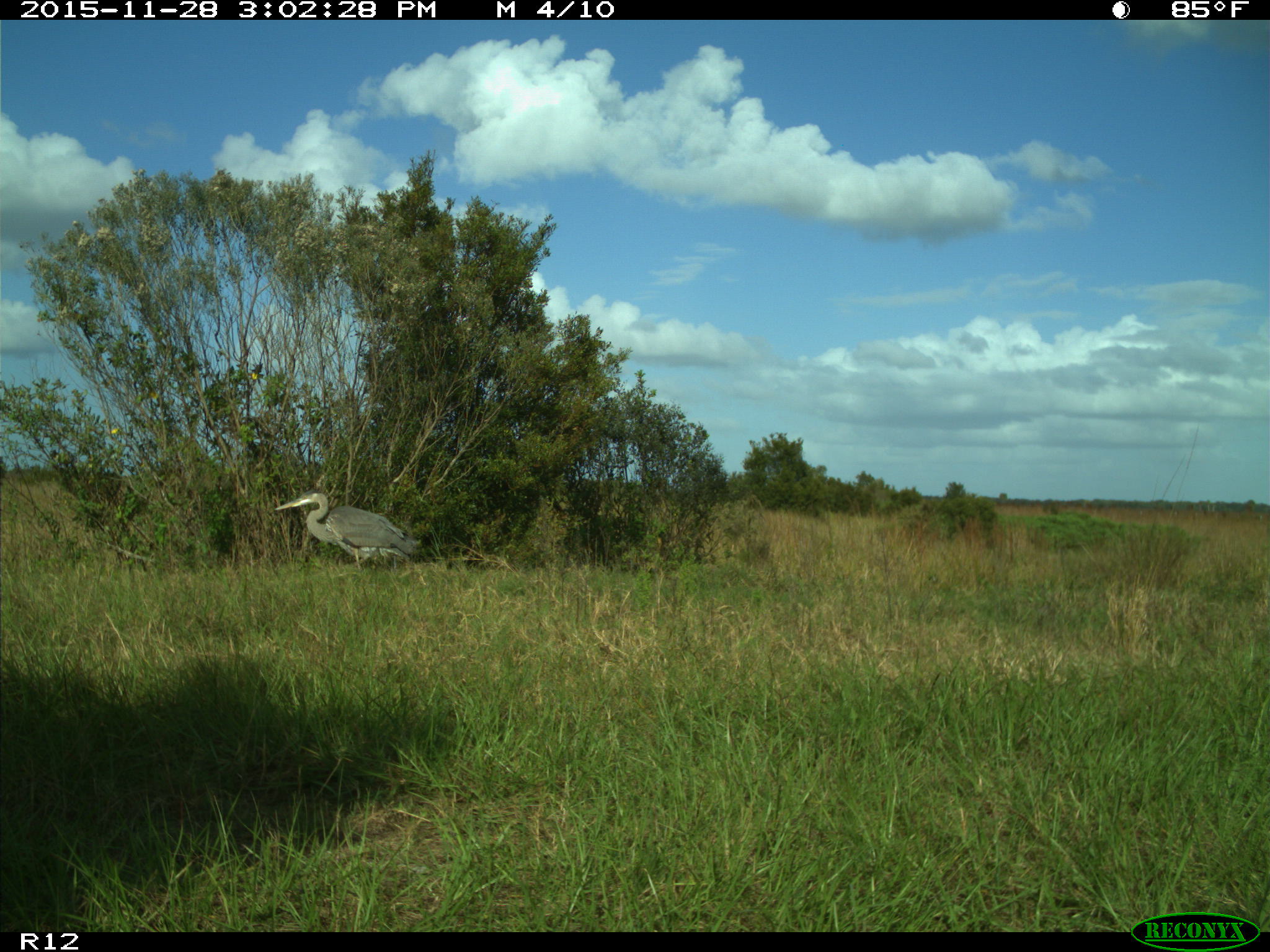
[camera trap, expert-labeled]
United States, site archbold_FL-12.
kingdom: Animalia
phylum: Chordata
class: Aves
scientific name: Aves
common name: birds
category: unidentified bird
Unidentified bird (birds) (Aves).